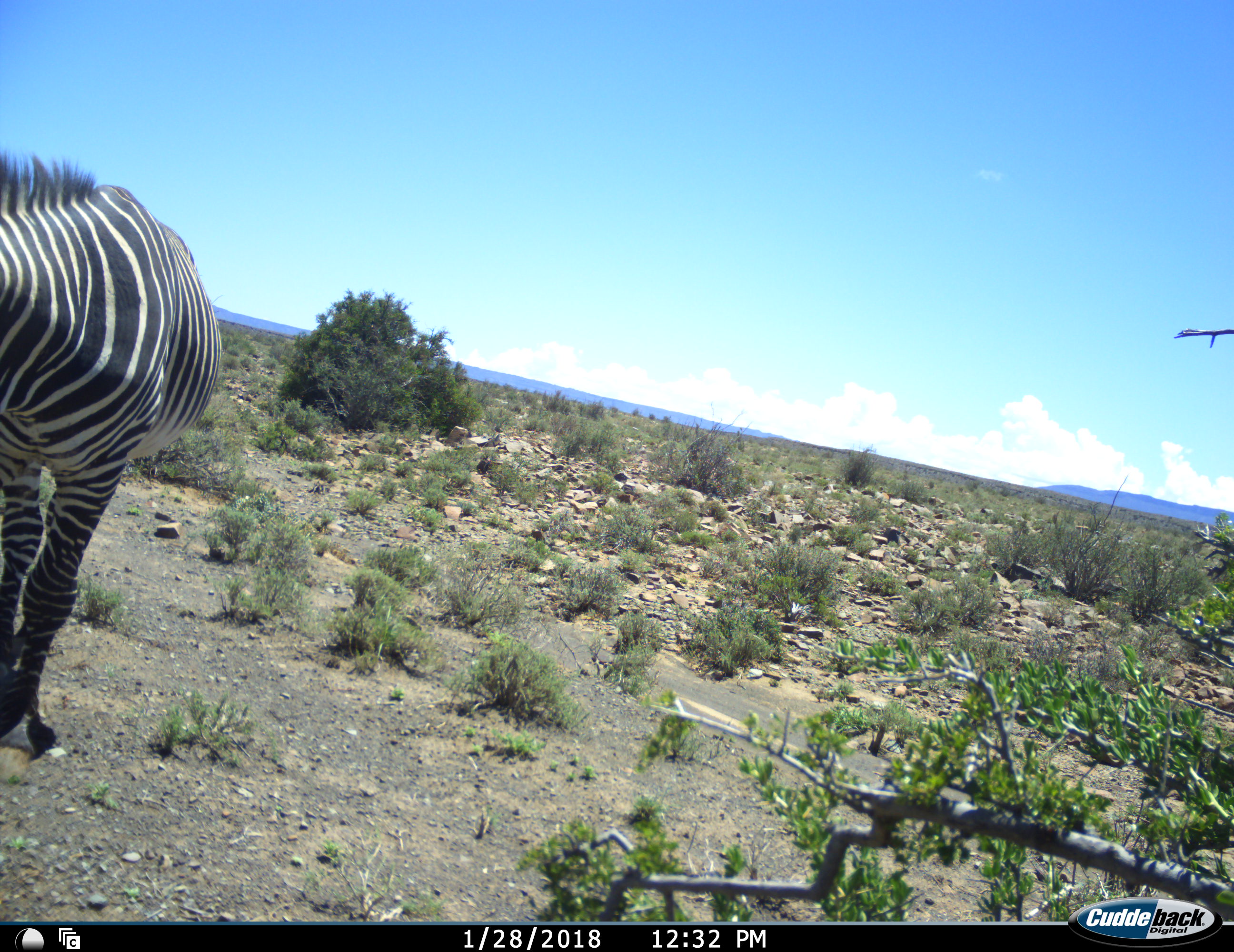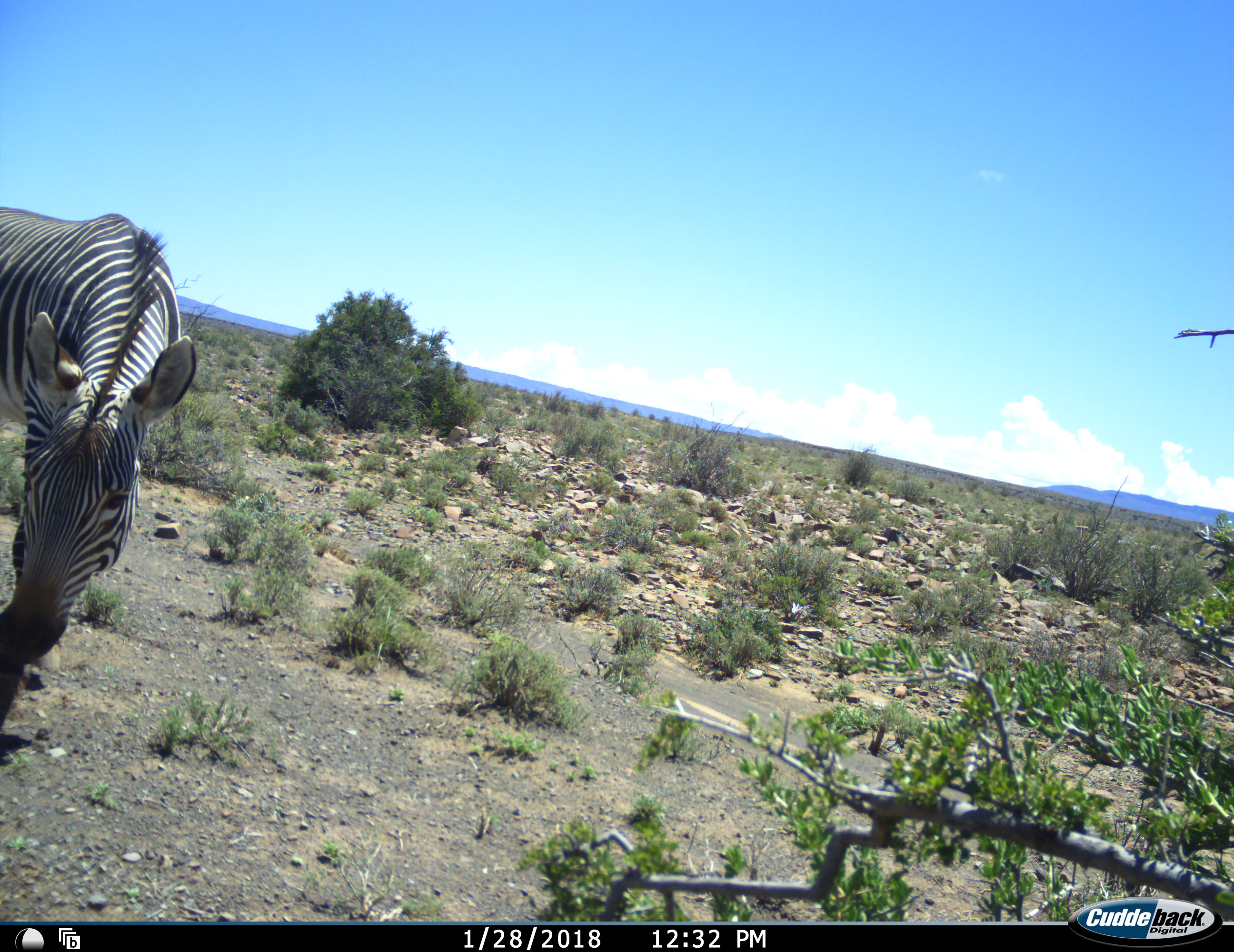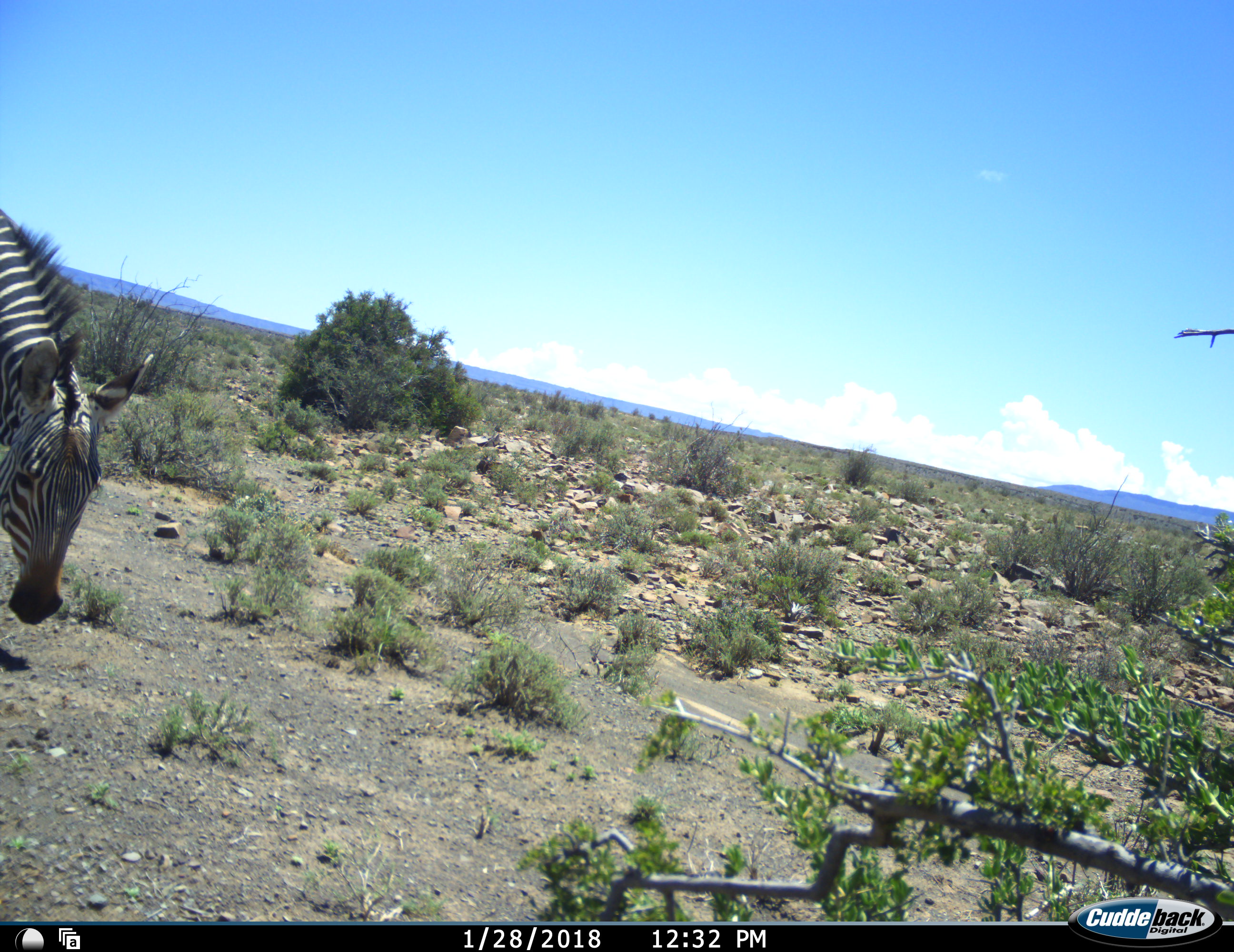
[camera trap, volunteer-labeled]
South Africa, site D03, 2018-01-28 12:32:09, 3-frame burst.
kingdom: Animalia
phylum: Chordata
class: Mammalia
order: Perissodactyla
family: Equidae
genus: Equus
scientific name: Equus zebra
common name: mountain zebra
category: zebramountain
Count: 1.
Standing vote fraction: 38%.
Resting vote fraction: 0%.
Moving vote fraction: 75%.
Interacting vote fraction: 0%.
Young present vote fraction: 0%.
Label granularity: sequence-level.